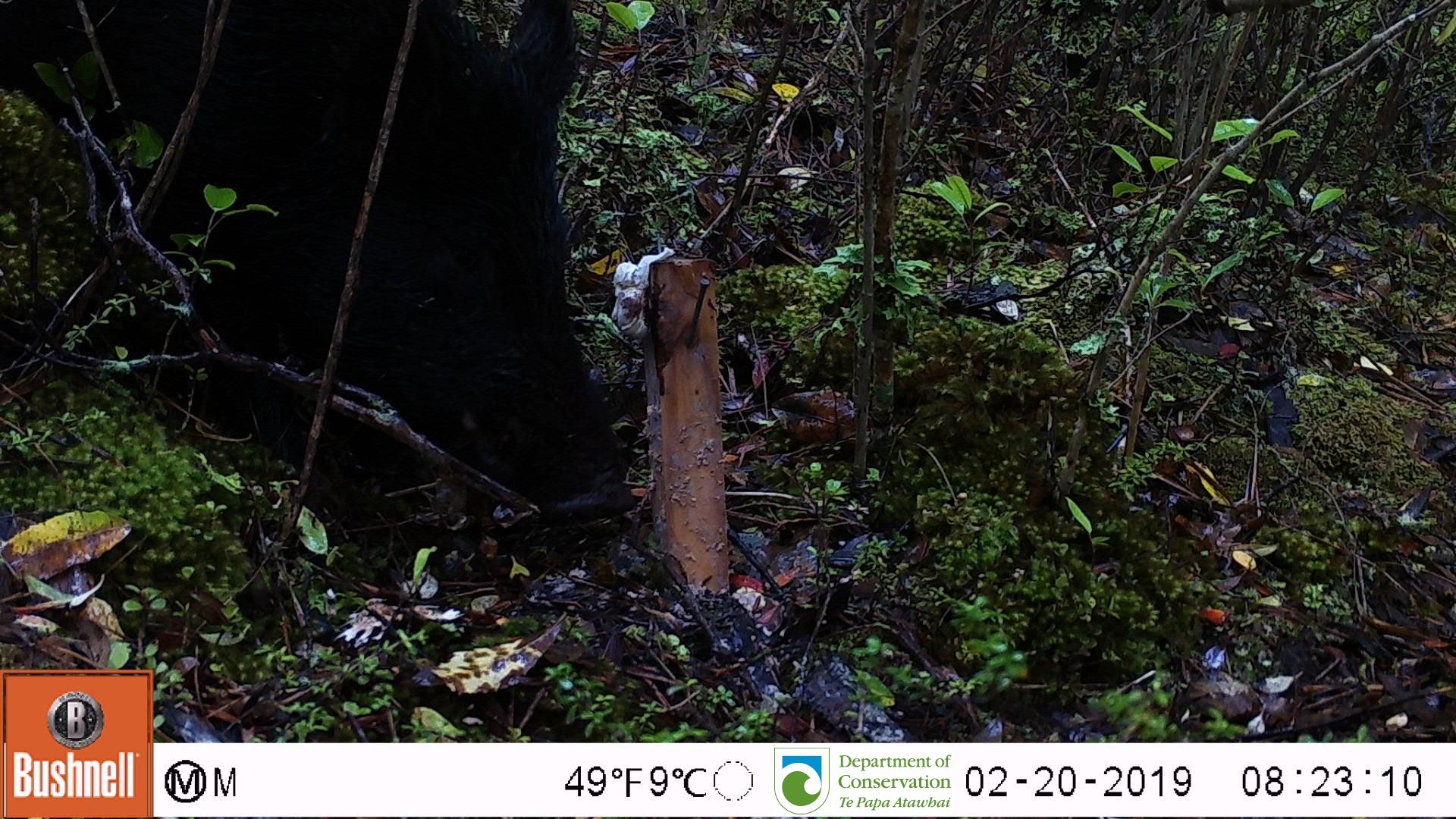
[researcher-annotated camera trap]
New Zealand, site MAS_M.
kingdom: Animalia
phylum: Chordata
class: Mammalia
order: Artiodactyla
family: Suidae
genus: Sus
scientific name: Sus scrofa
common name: pig